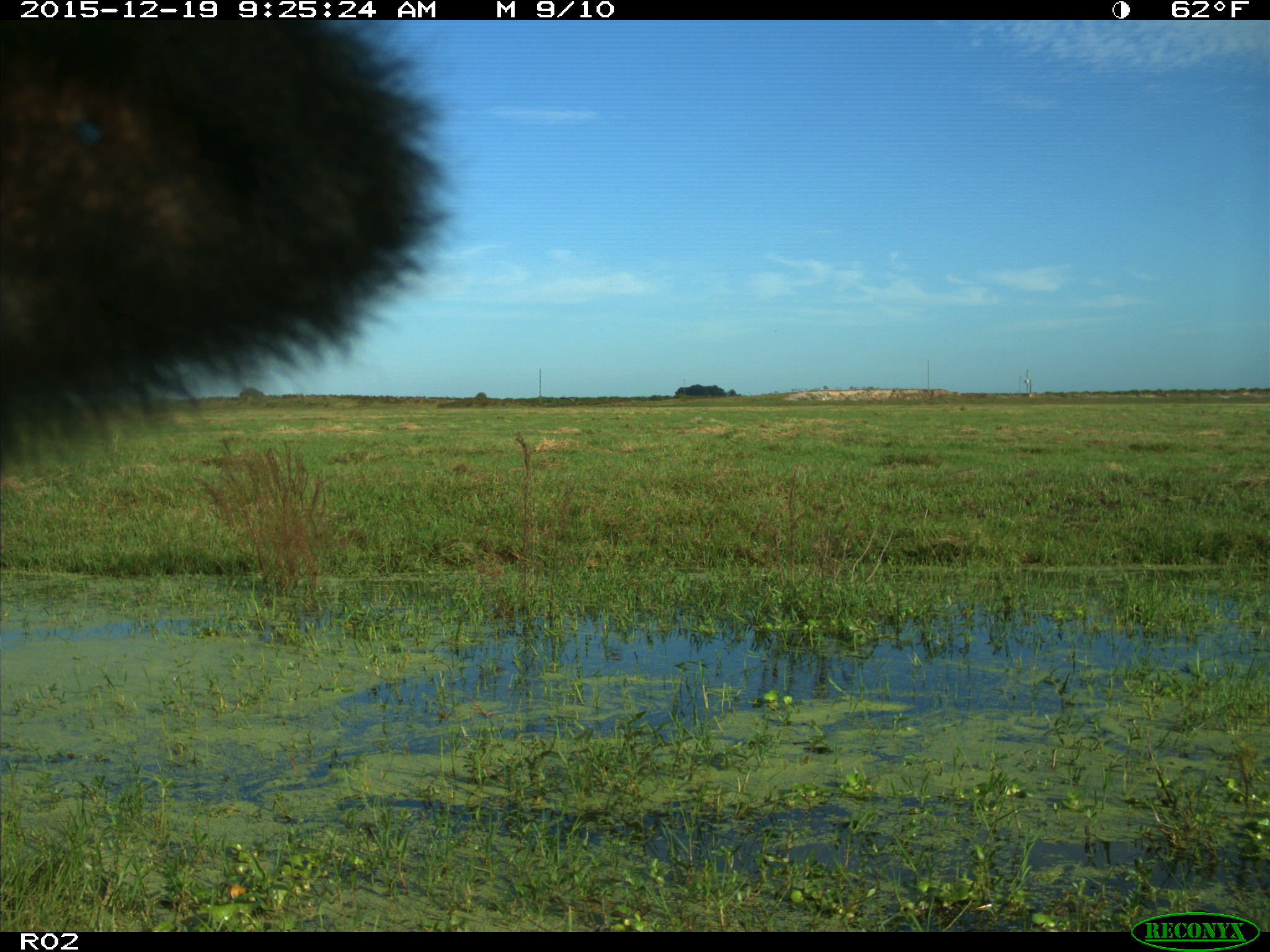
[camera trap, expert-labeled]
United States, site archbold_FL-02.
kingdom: Animalia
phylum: Chordata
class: Mammalia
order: Artiodactyla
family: Bovidae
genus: Bos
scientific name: Bos taurus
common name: domestic cow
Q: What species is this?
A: Bos taurus (domestic cow).